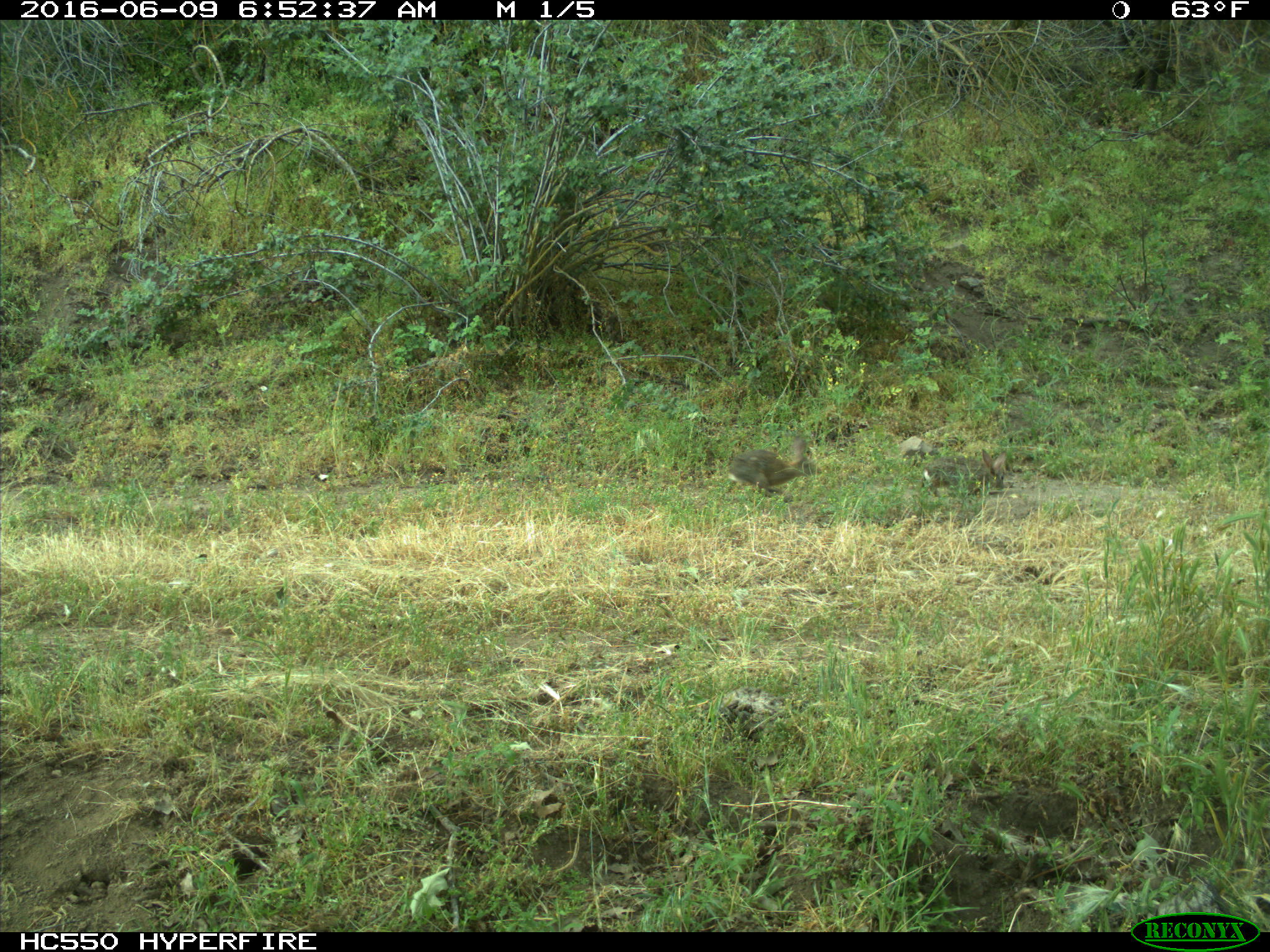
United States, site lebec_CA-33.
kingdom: Animalia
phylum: Chordata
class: Mammalia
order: Lagomorpha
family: Leporidae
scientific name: Leporidae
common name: rabbits and hares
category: unidentified rabbit